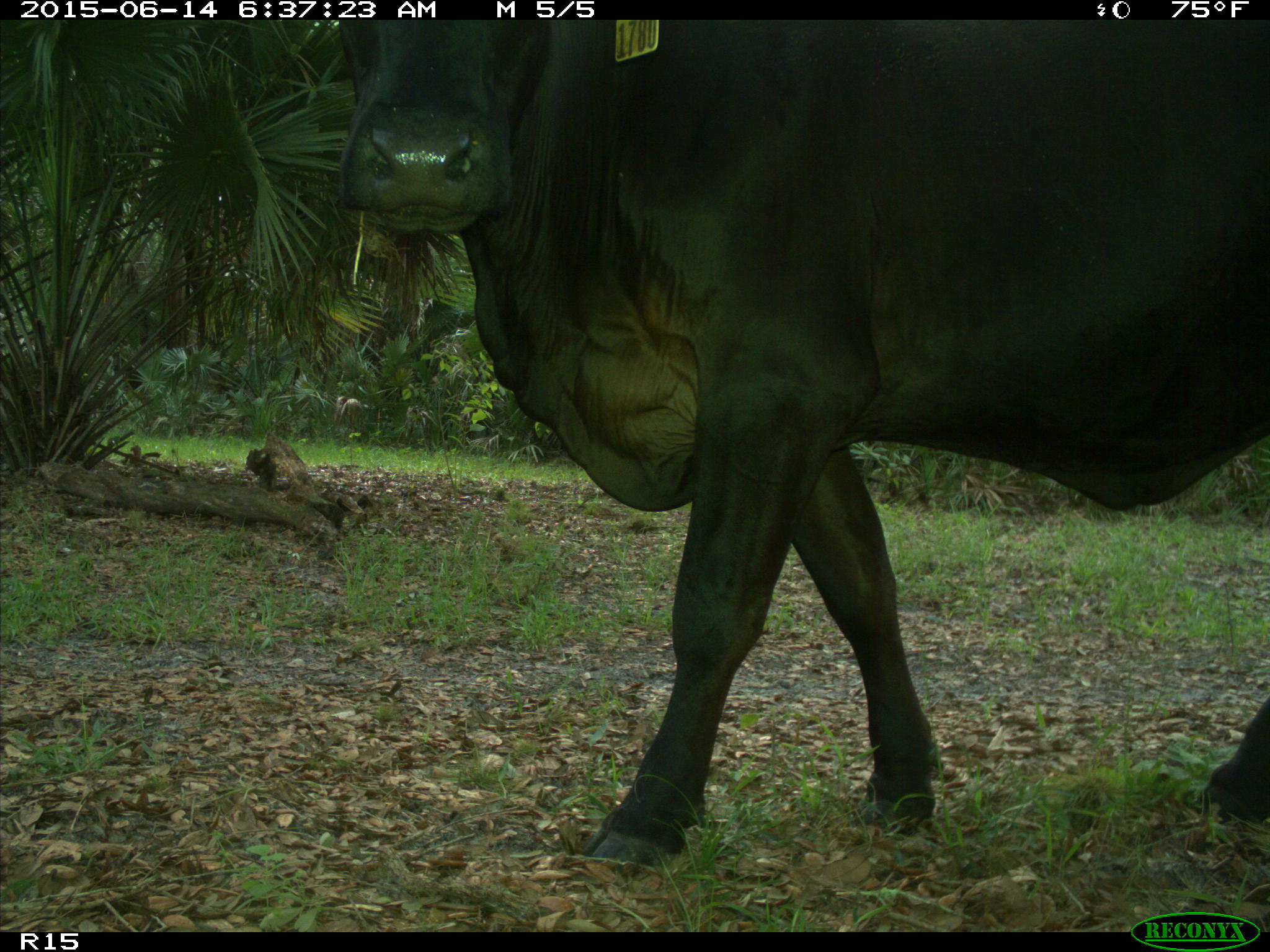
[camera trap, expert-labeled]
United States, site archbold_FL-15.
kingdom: Animalia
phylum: Chordata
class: Mammalia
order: Artiodactyla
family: Bovidae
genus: Bos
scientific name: Bos taurus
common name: domestic cow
Bos taurus (domestic cow).